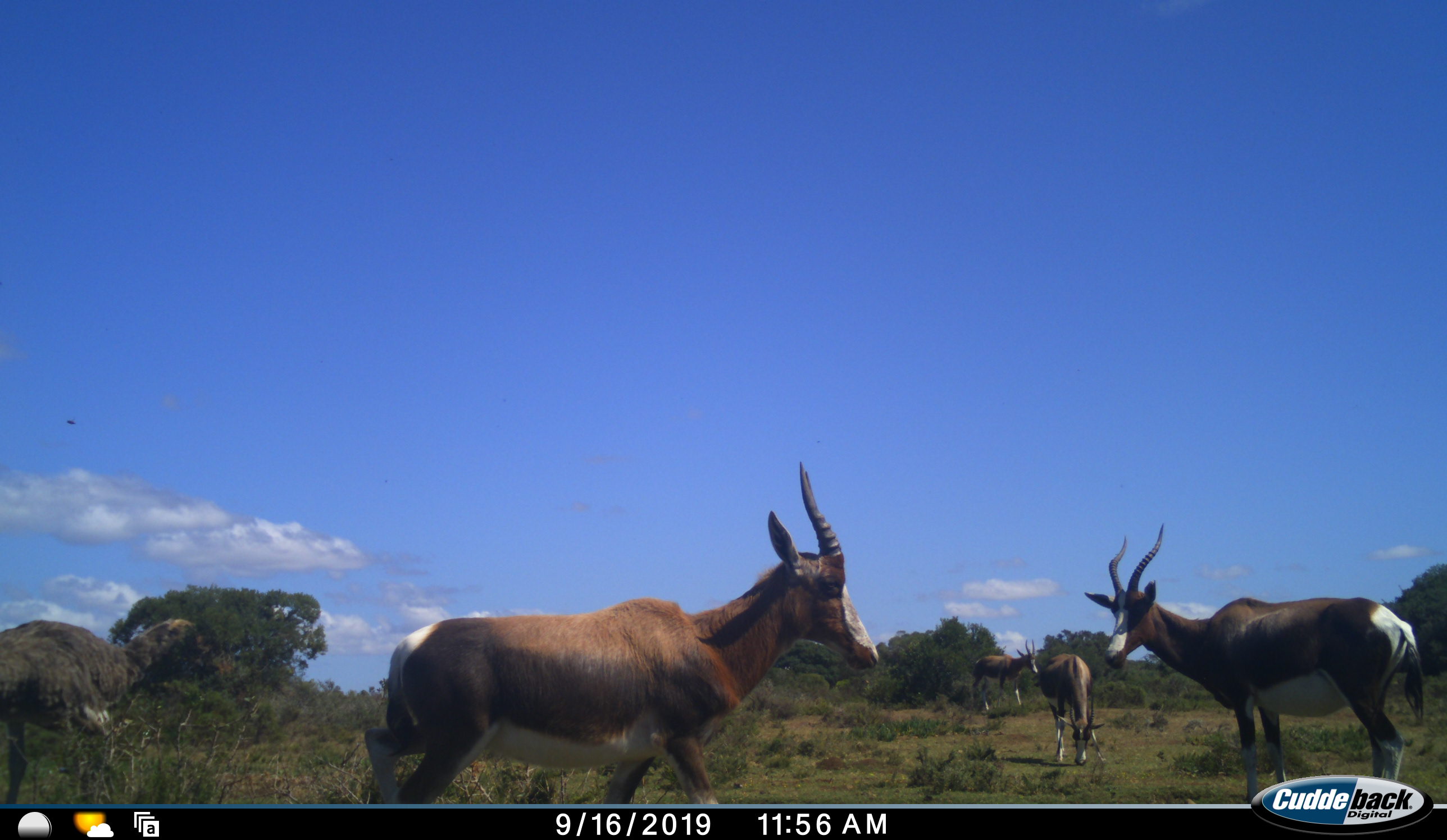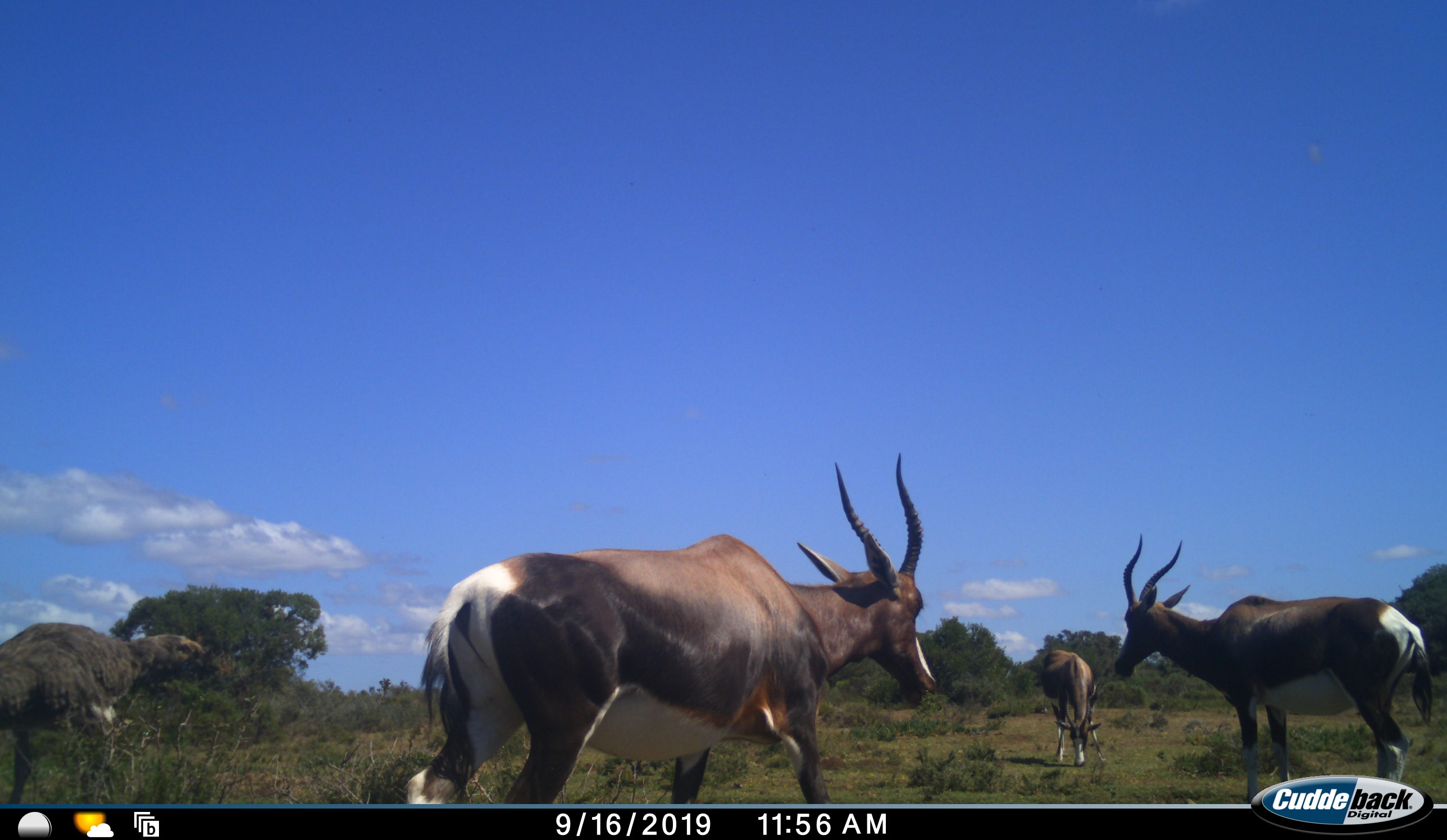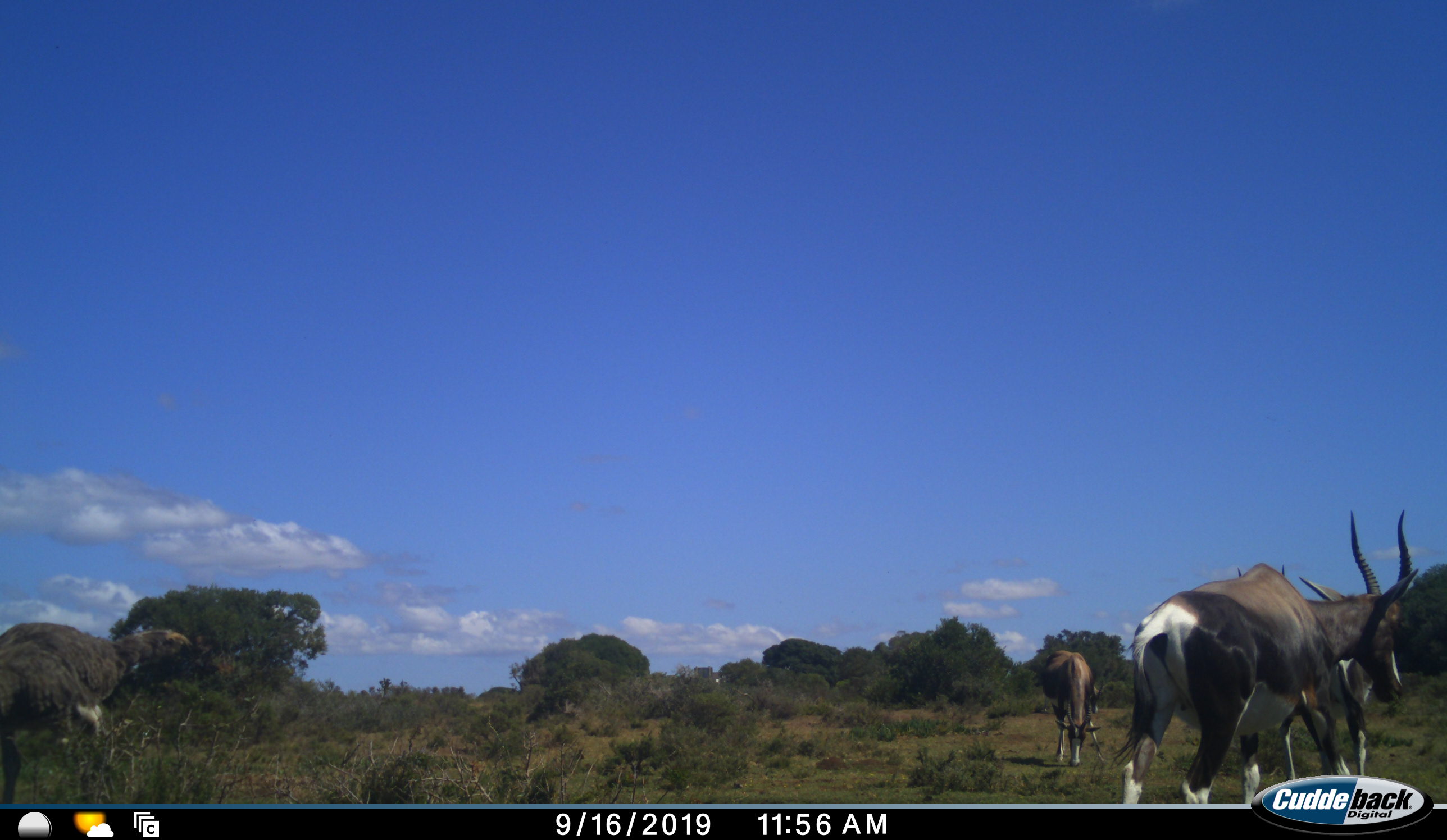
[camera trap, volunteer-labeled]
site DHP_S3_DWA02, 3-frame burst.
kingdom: Animalia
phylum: Chordata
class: Mammalia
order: Artiodactyla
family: Bovidae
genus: Damaliscus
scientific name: Damaliscus pygargus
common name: bontebok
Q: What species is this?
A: Bontebok (Damaliscus pygargus).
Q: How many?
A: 4.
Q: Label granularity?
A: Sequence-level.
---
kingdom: Animalia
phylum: Chordata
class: Aves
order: Struthioniformes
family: Struthionidae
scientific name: Struthionidae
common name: ostrich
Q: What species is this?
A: Ostrich (Struthionidae).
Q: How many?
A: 1.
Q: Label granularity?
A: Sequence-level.